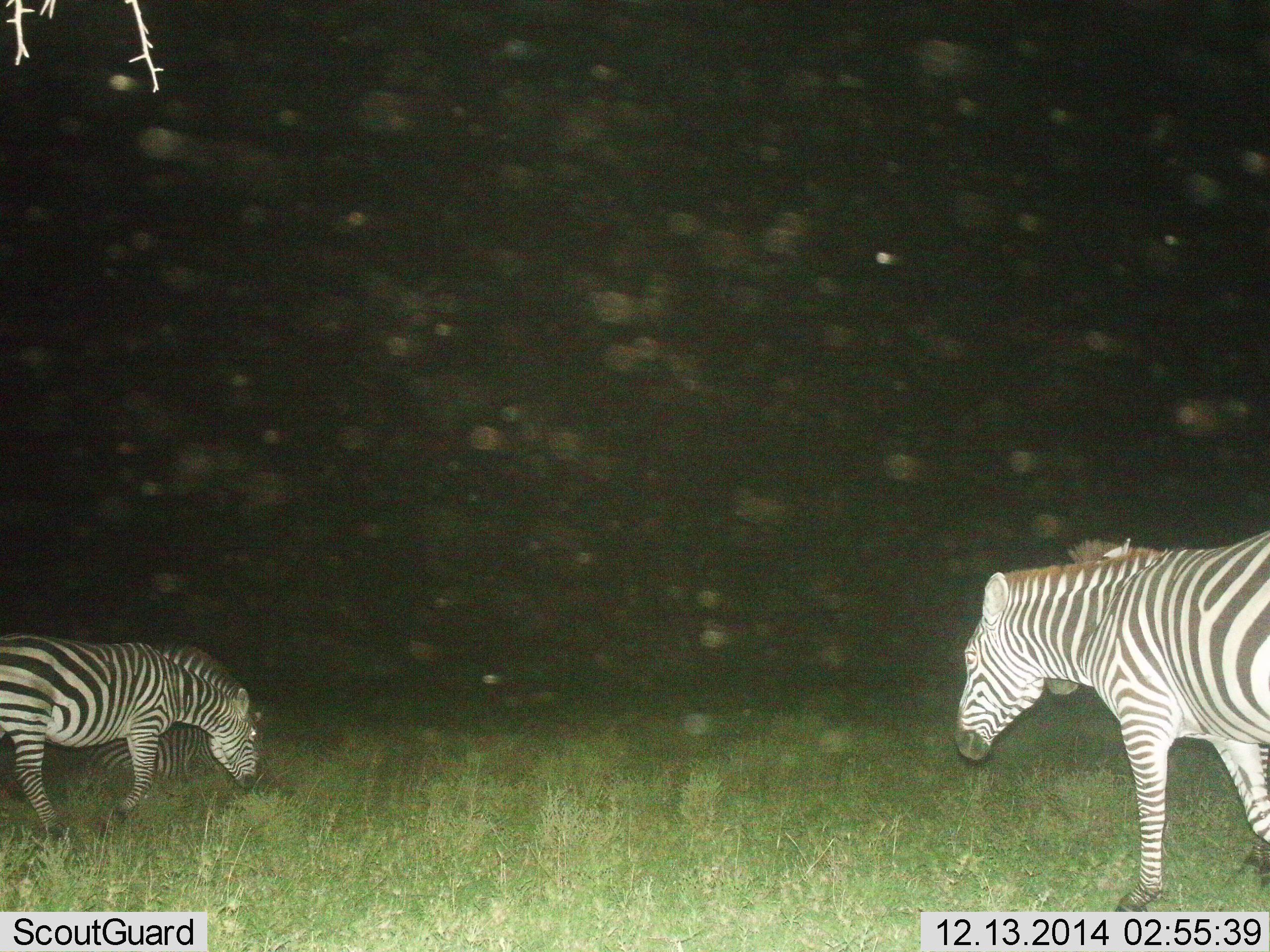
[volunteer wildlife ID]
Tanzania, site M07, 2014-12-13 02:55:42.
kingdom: Animalia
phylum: Chordata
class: Mammalia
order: Perissodactyla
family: Equidae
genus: Equus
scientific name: Equus quagga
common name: plains zebra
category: zebra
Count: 3.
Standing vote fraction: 50%.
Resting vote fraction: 10%.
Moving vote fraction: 60%.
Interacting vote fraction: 0%.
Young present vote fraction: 0%.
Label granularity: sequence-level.